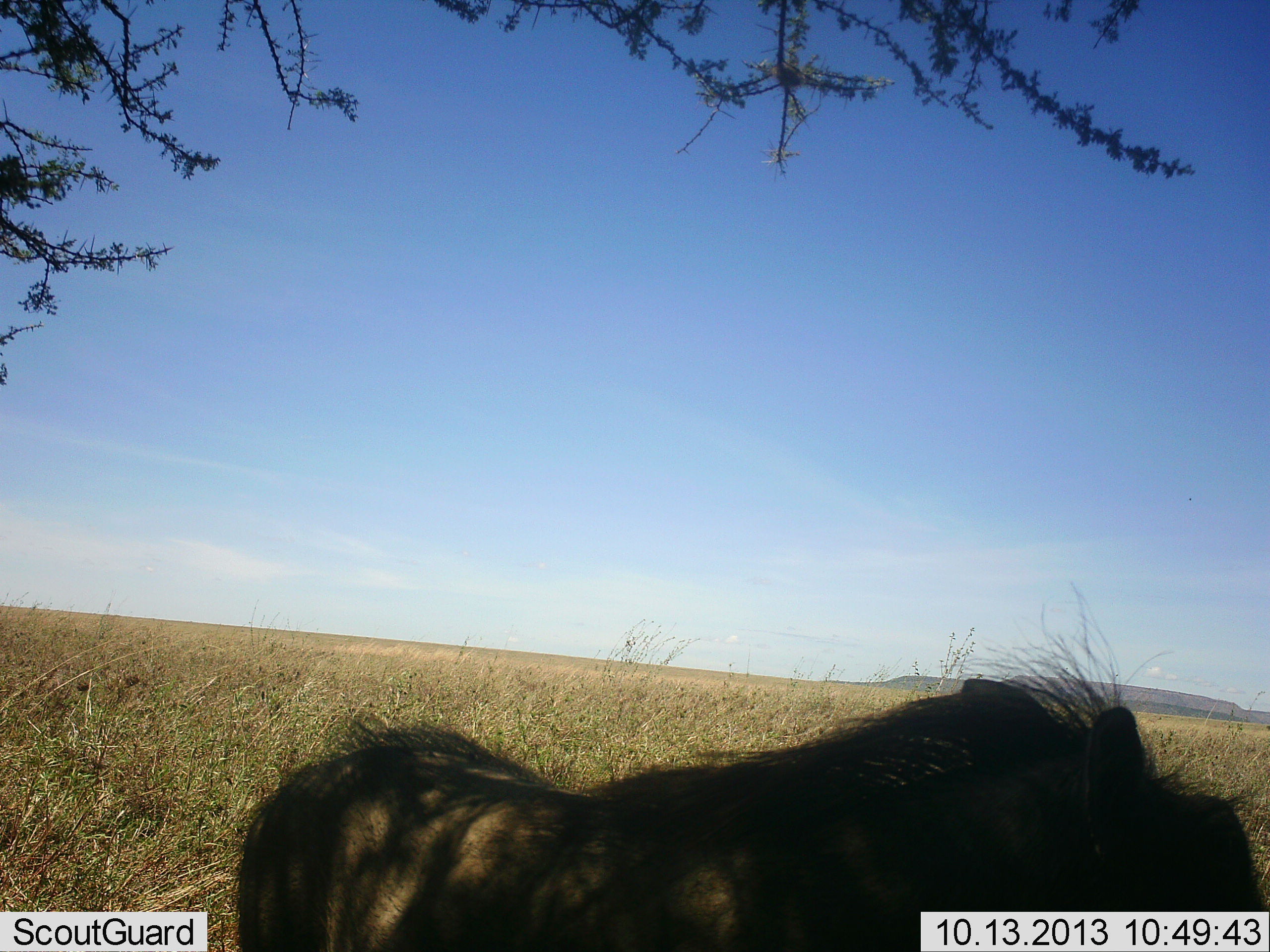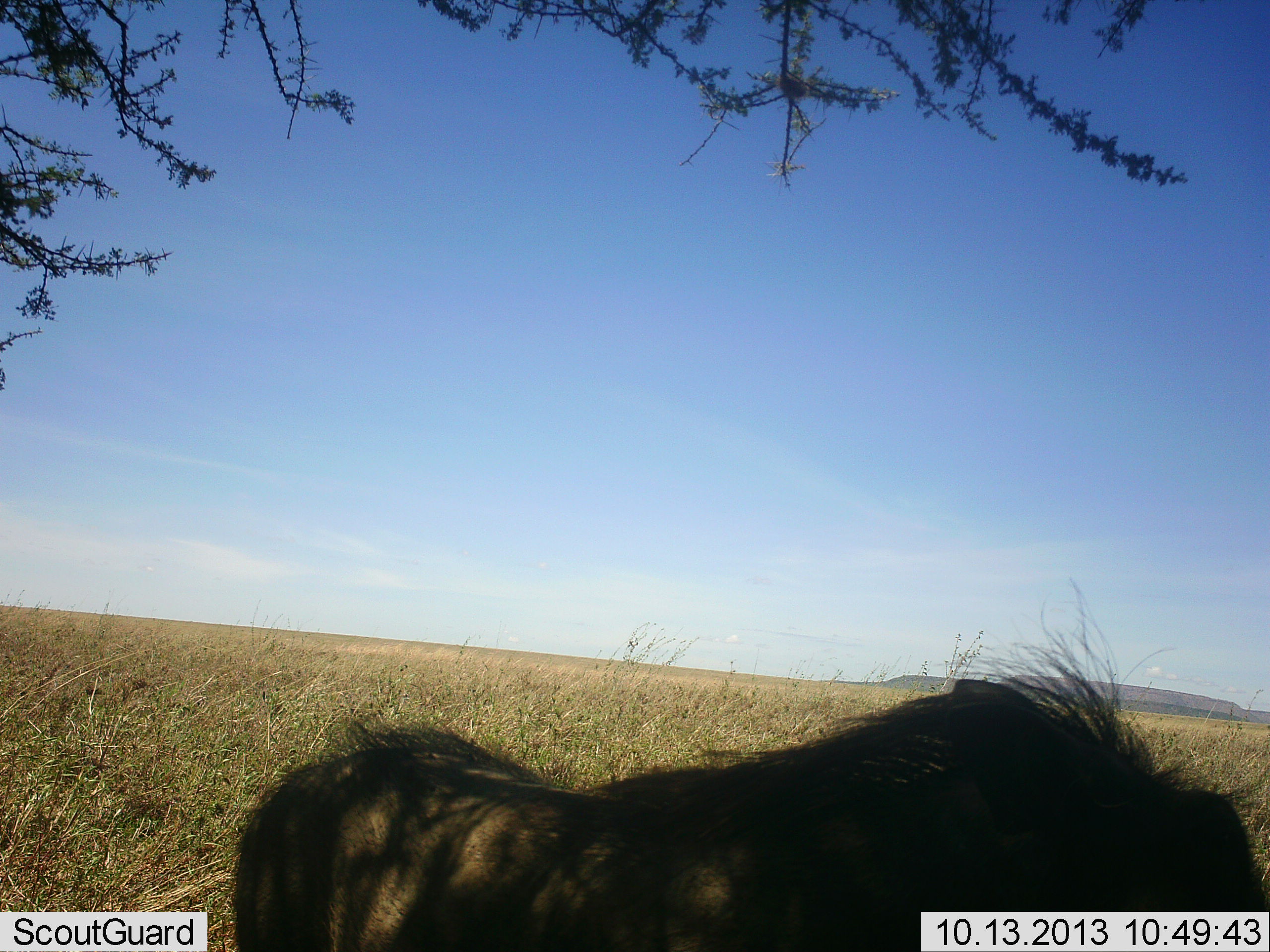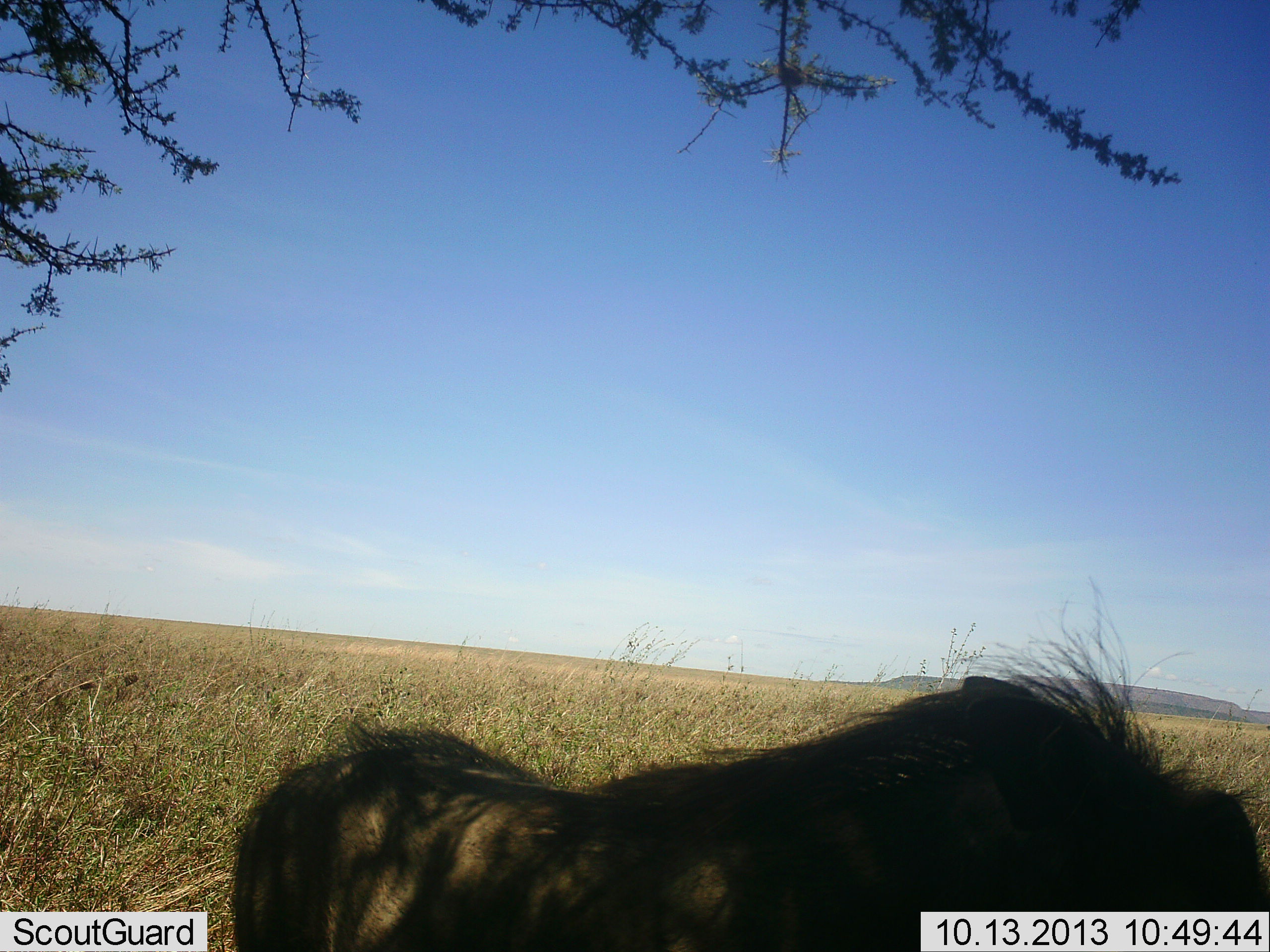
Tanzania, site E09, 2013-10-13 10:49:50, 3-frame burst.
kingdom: Animalia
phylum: Chordata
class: Mammalia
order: Artiodactyla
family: Suidae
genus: Phacochoerus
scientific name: Phacochoerus africanus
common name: warthog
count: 1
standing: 89%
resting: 11%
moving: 0%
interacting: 0%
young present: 0%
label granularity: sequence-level